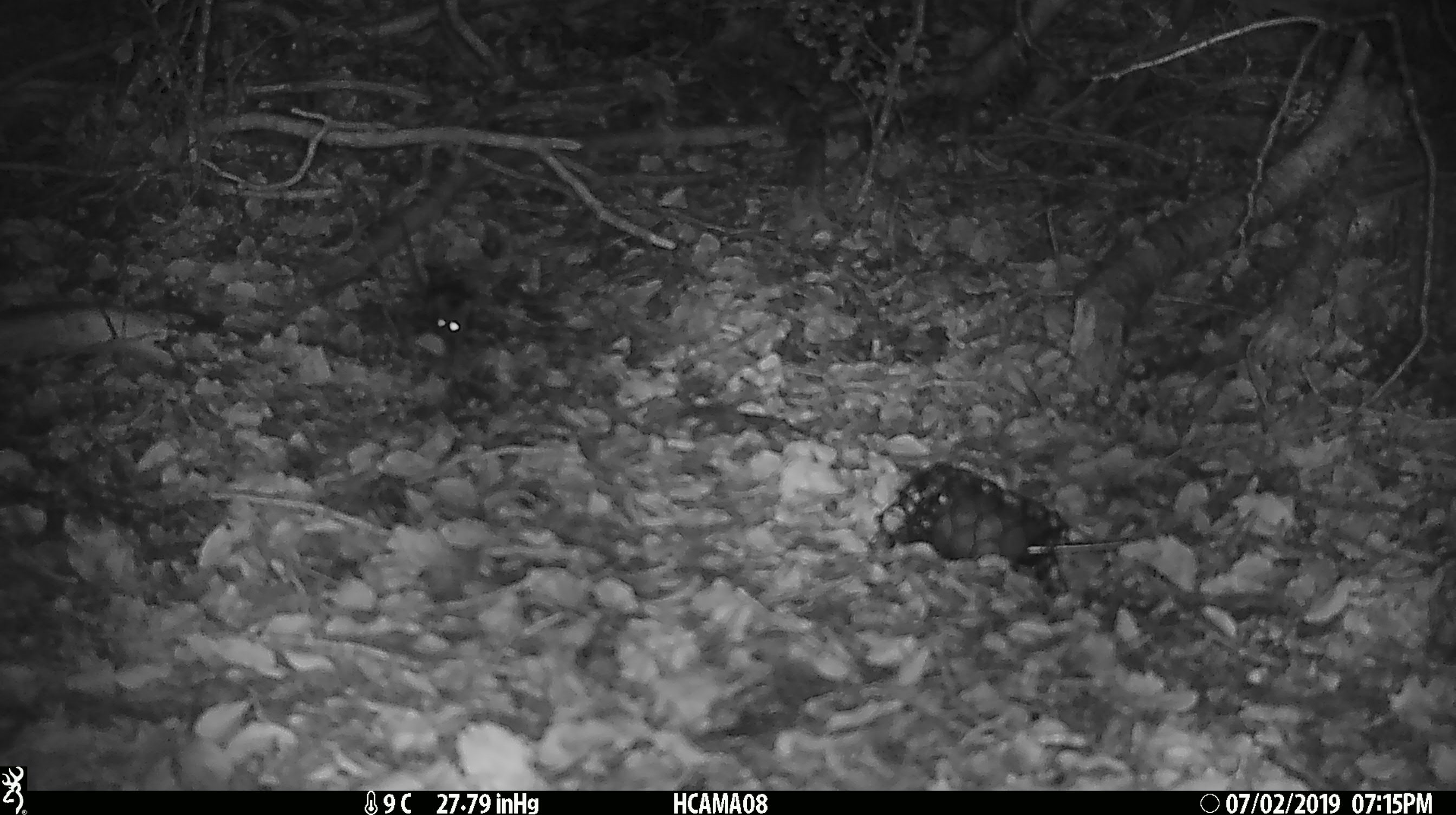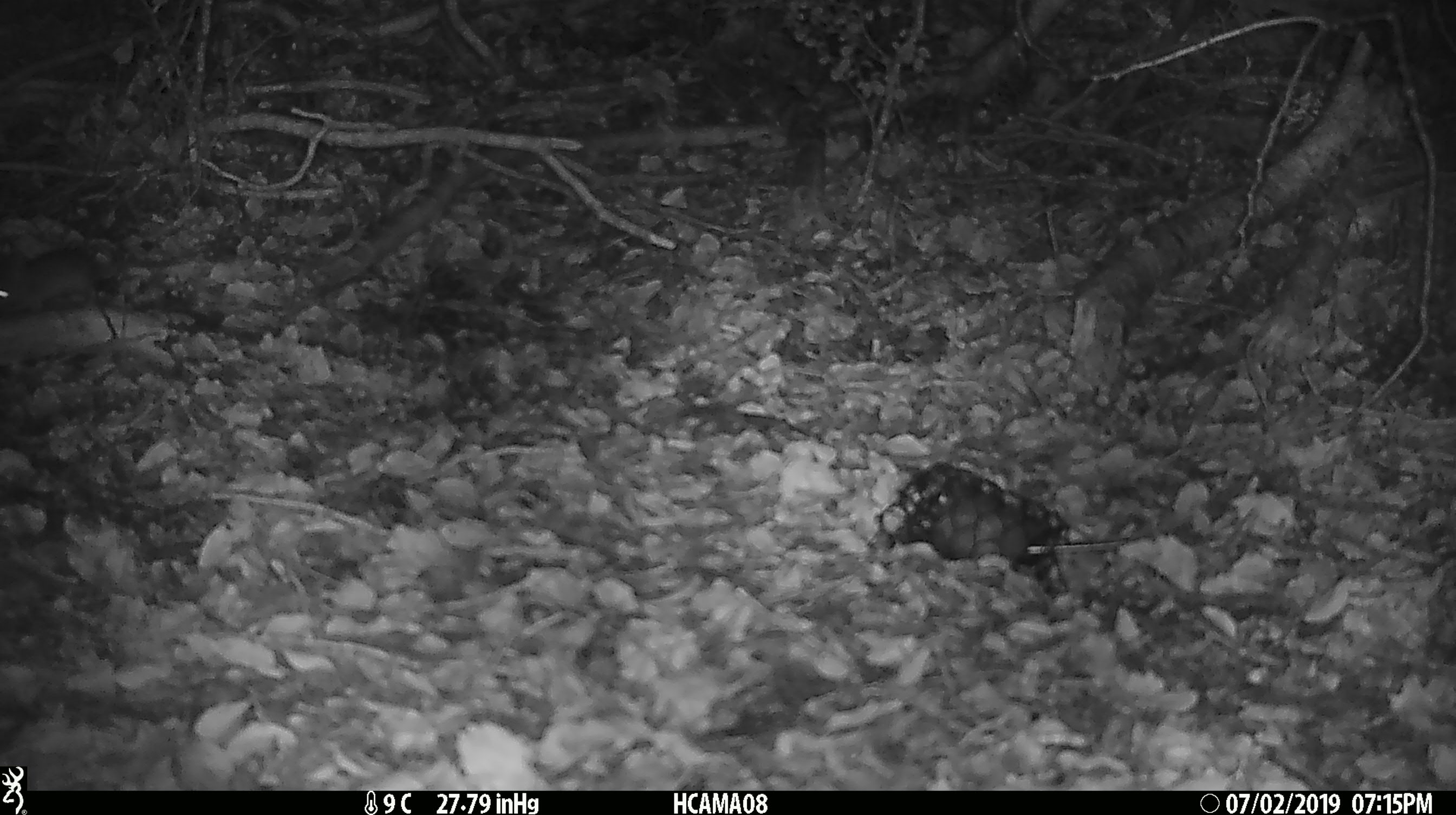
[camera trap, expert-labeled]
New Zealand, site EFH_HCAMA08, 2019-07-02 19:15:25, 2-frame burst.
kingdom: Animalia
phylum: Chordata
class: Mammalia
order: Rodentia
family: Muridae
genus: Mus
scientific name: Mus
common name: mouse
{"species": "mouse (Mus)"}